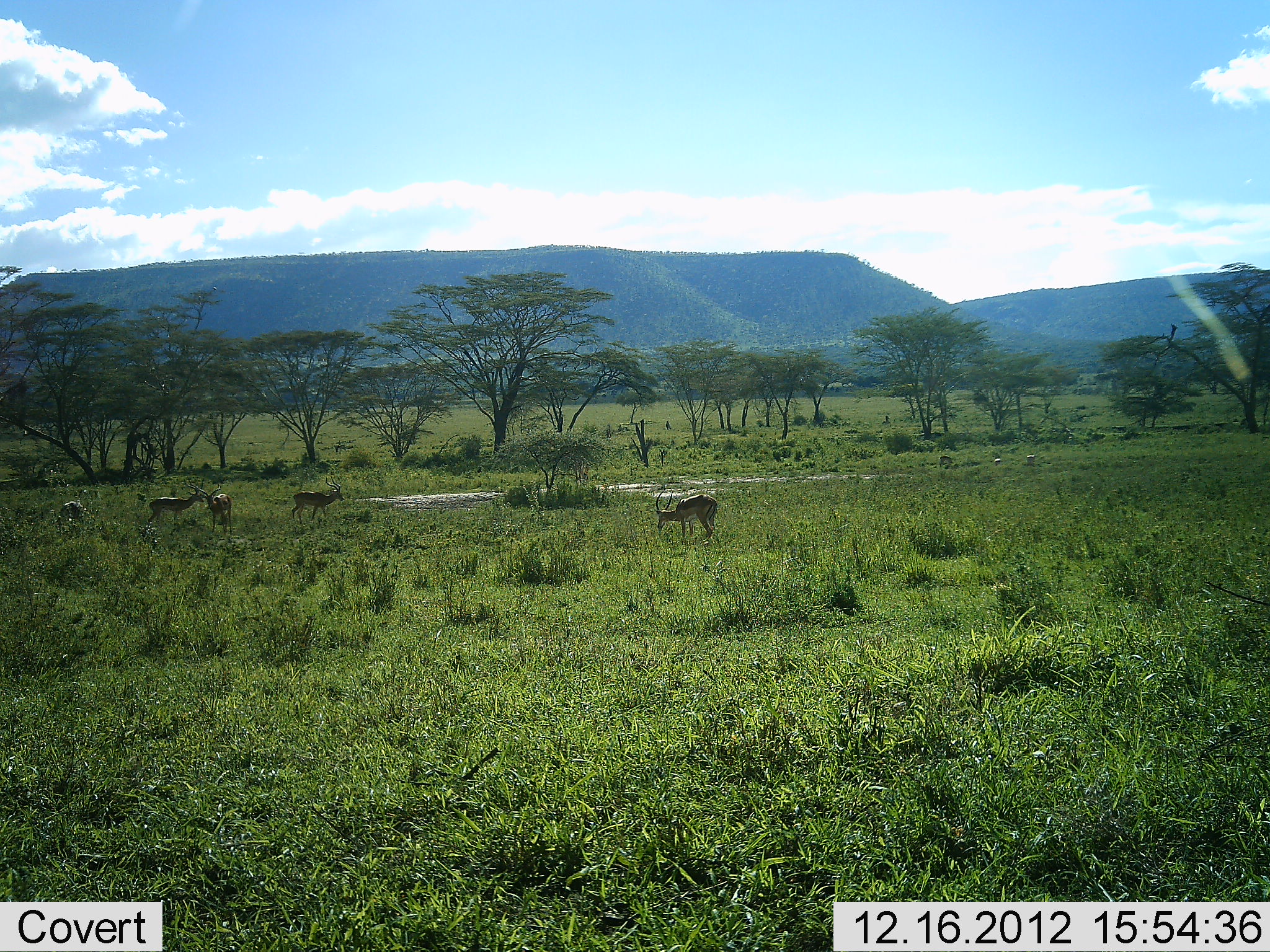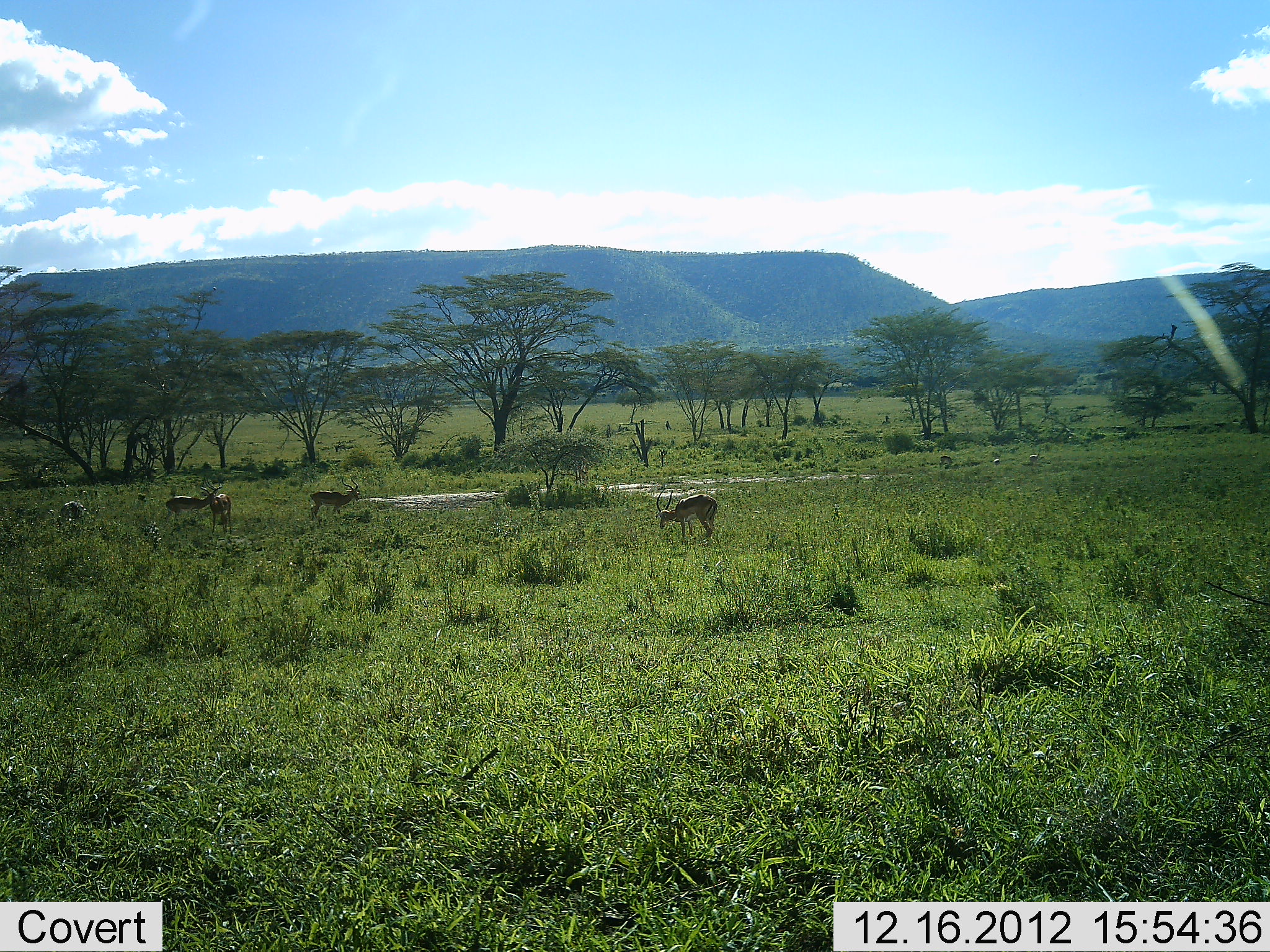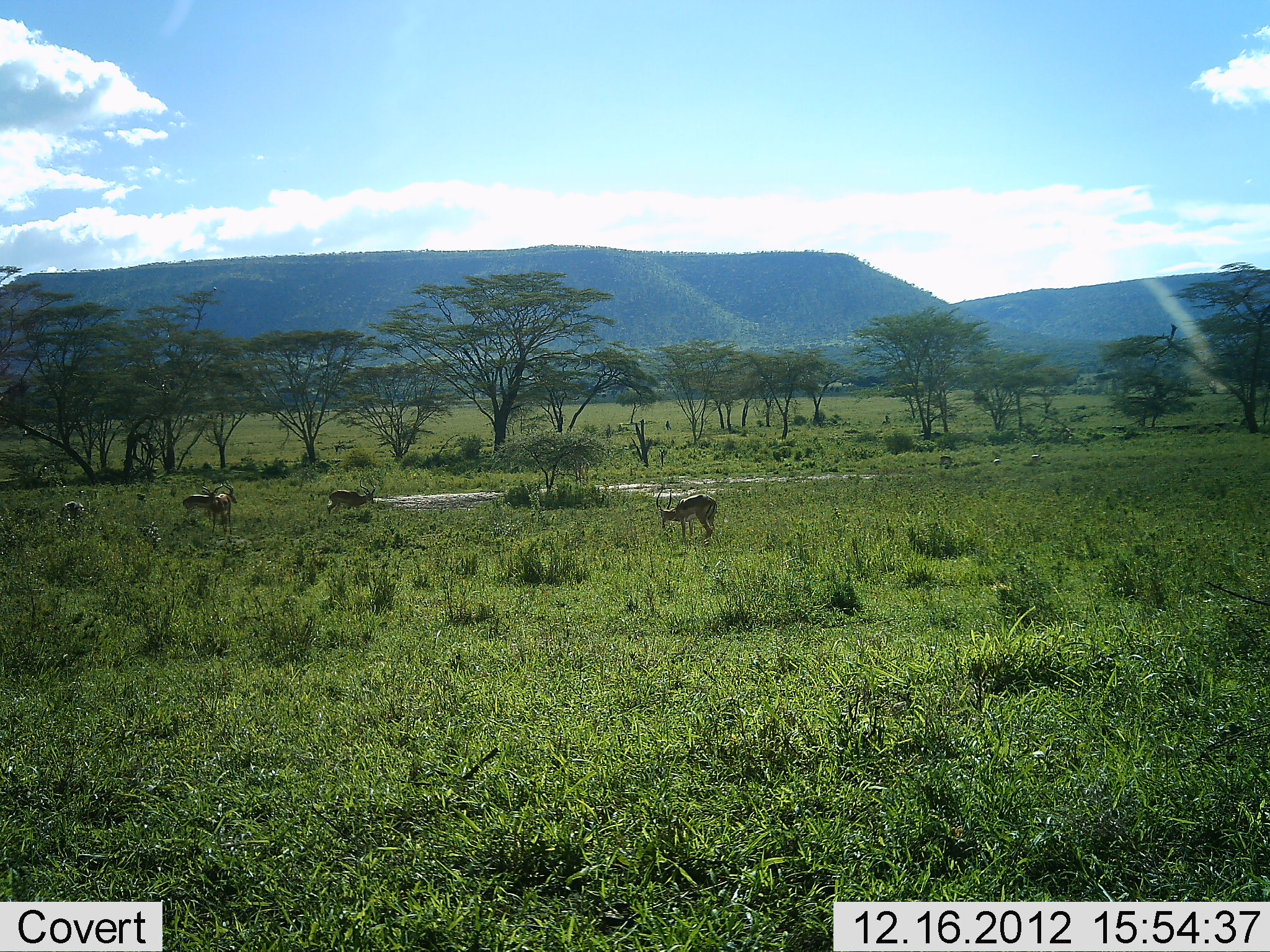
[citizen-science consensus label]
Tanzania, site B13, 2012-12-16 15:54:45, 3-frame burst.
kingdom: Animalia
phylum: Chordata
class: Mammalia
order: Artiodactyla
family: Bovidae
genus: Aepyceros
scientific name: Aepyceros melampus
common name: impala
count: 4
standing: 68%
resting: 0%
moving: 47%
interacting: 0%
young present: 0%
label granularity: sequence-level